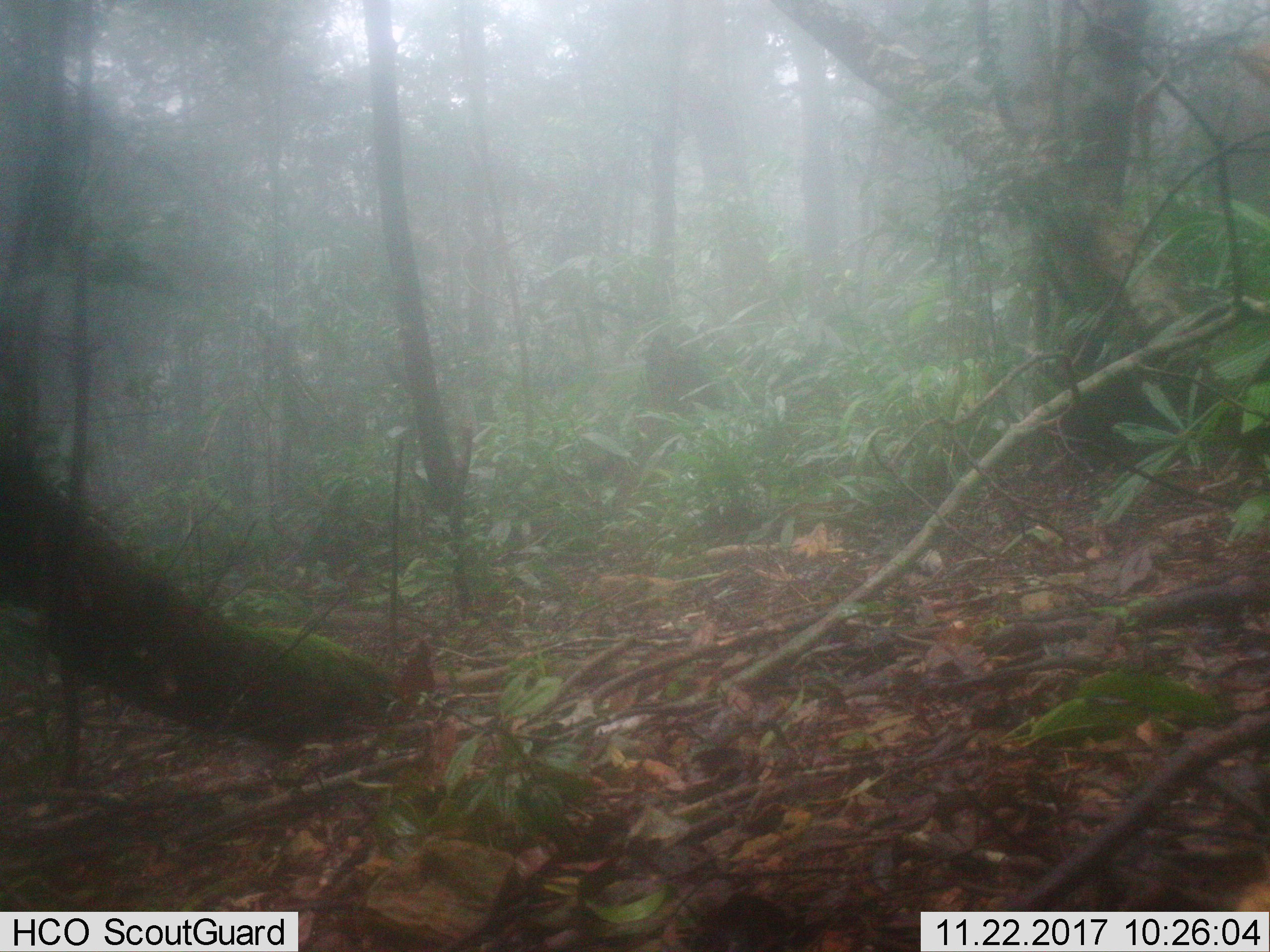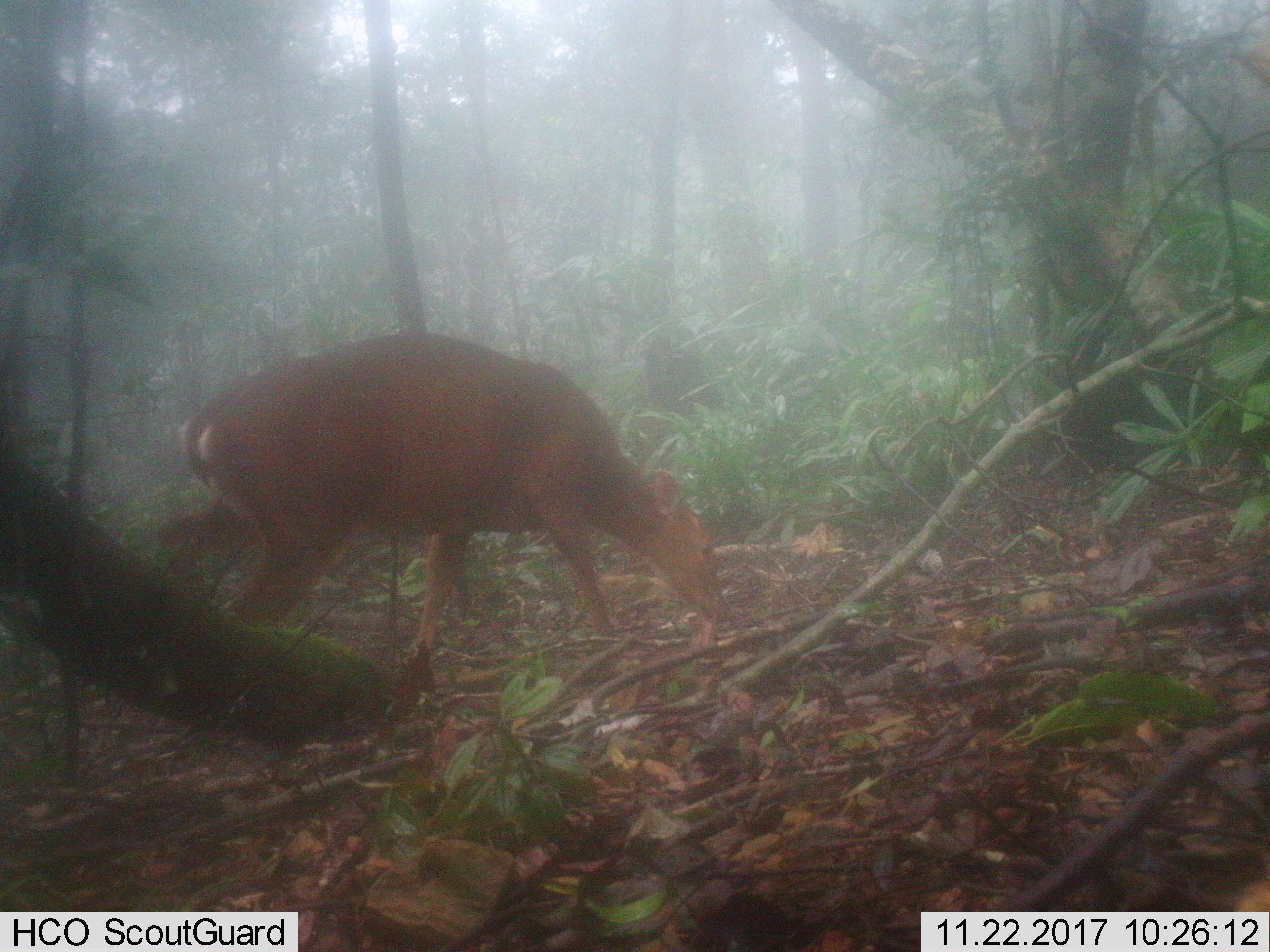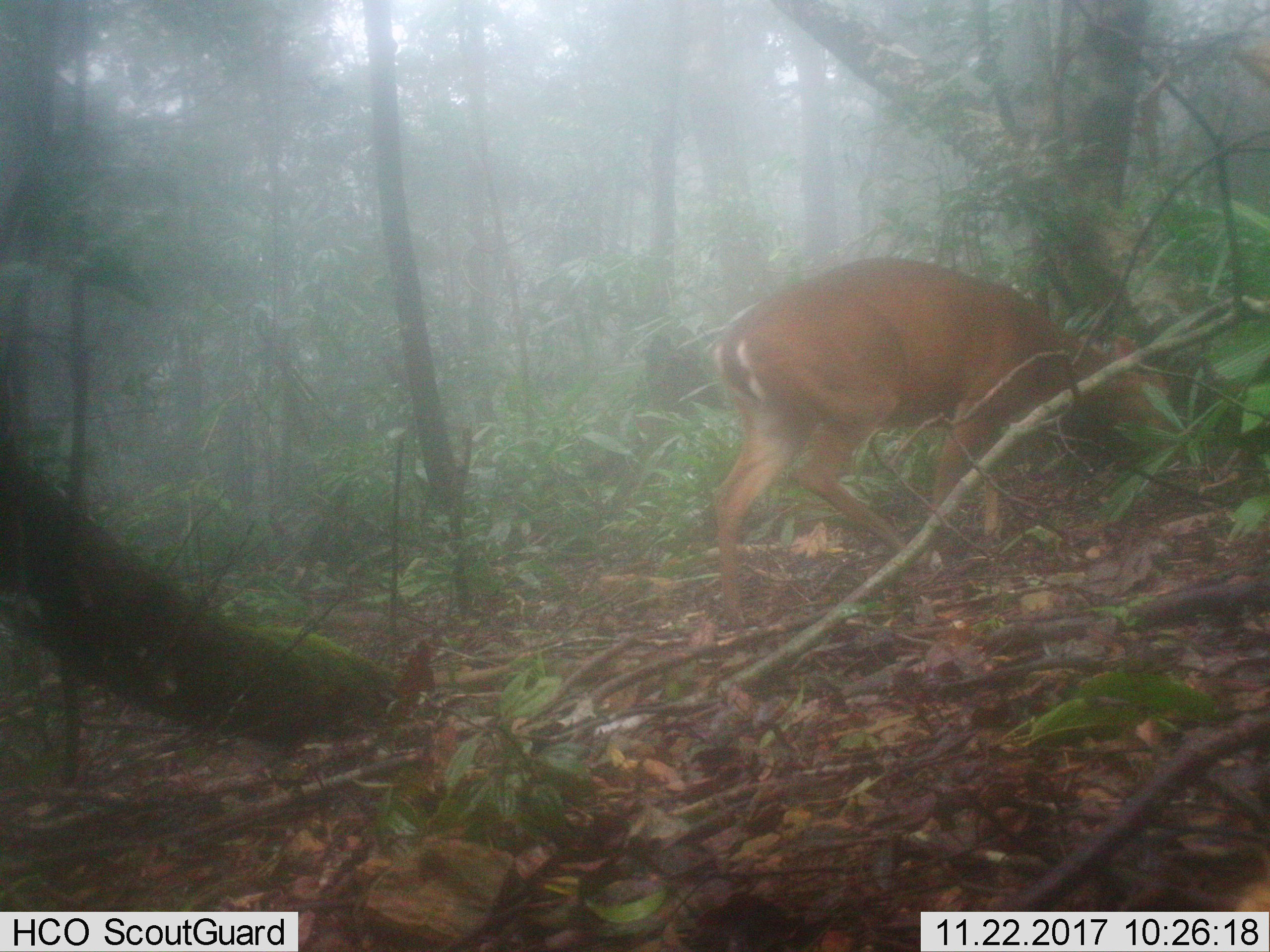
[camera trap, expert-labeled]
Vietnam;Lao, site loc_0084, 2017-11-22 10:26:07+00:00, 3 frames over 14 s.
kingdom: Animalia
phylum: Chordata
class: Mammalia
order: Artiodactyla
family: Cervidae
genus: Muntiacus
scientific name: Muntiacus vuquangensis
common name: large-antlered muntjac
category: large antlered muntjac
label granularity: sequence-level